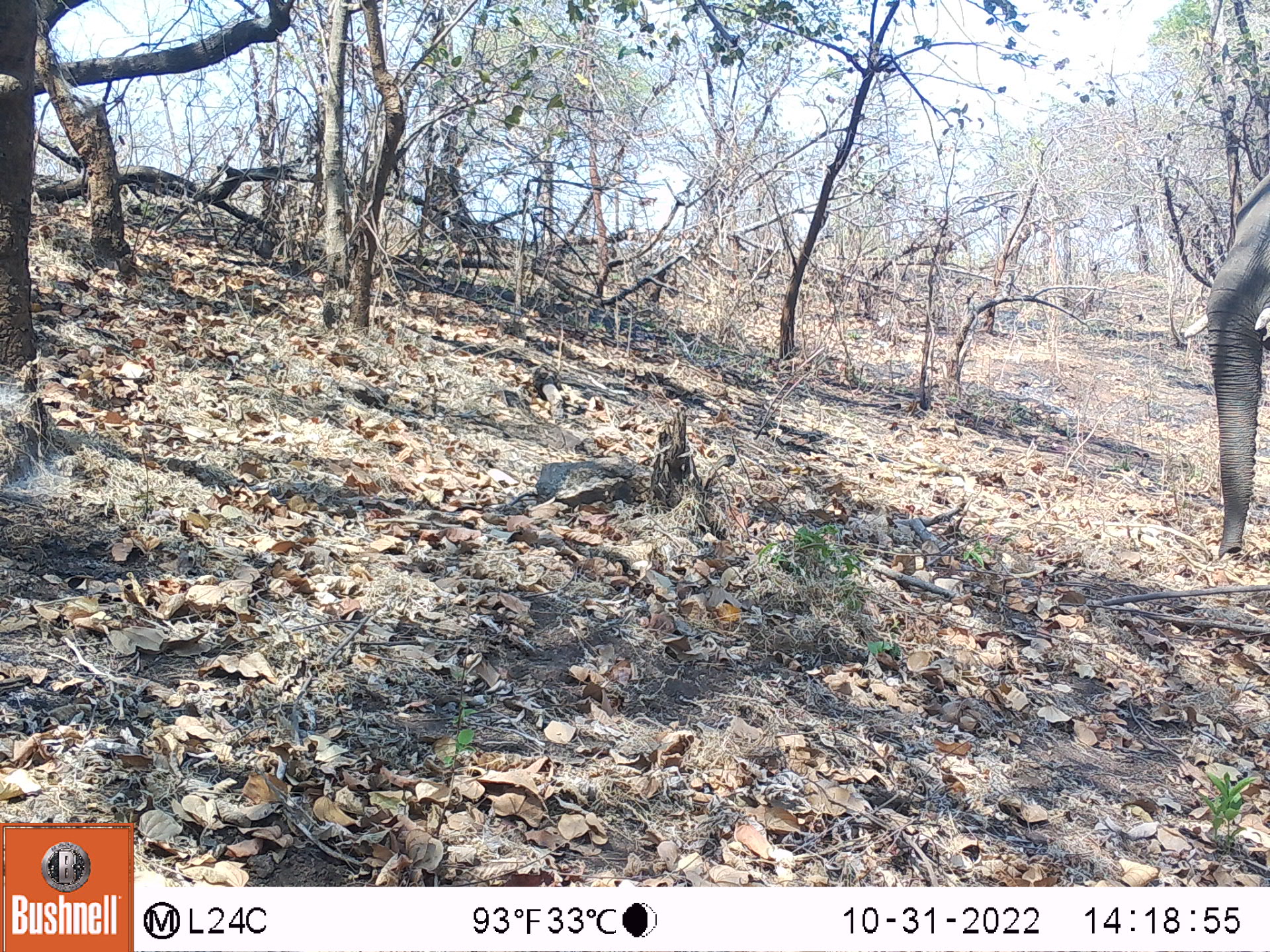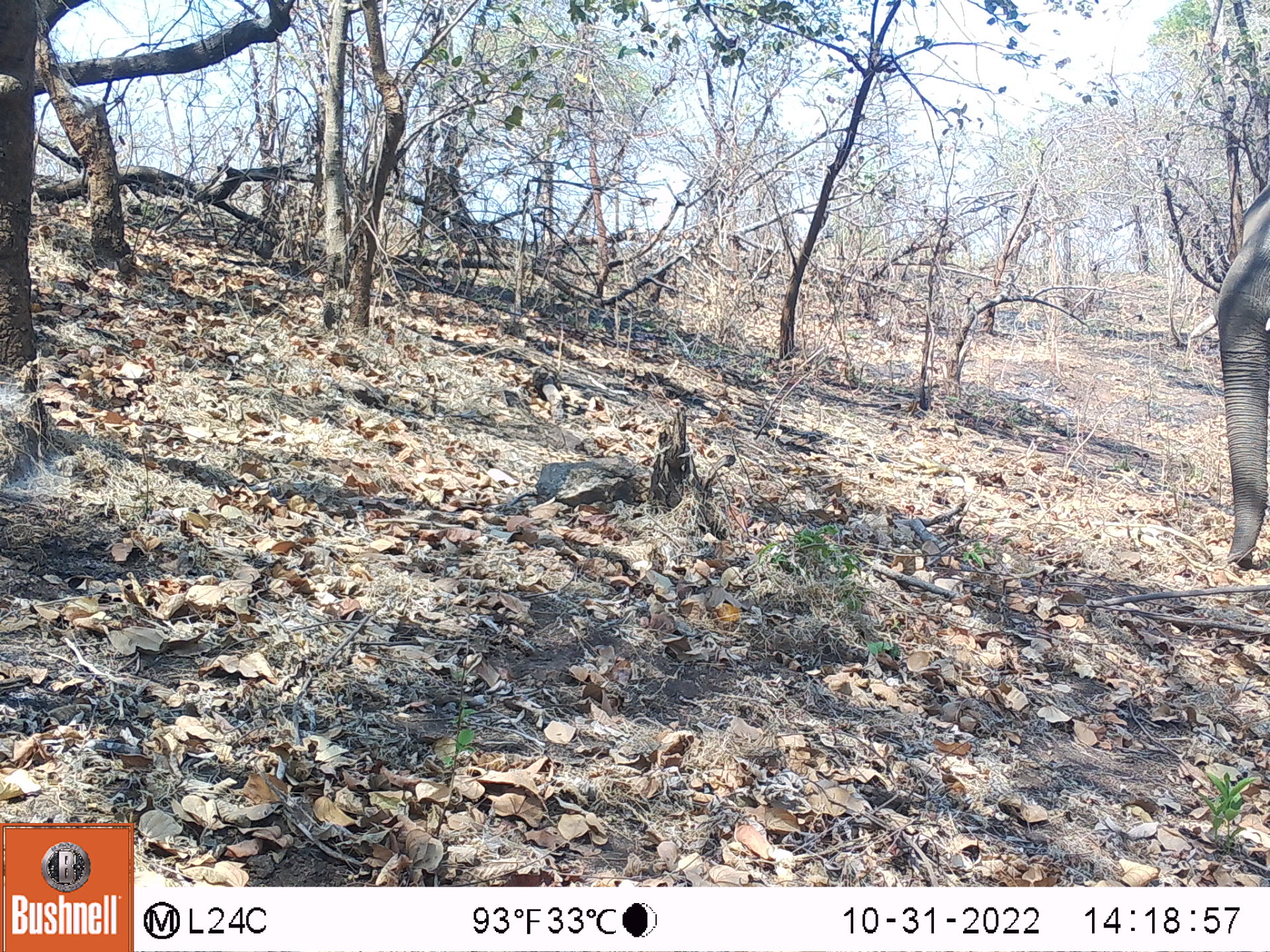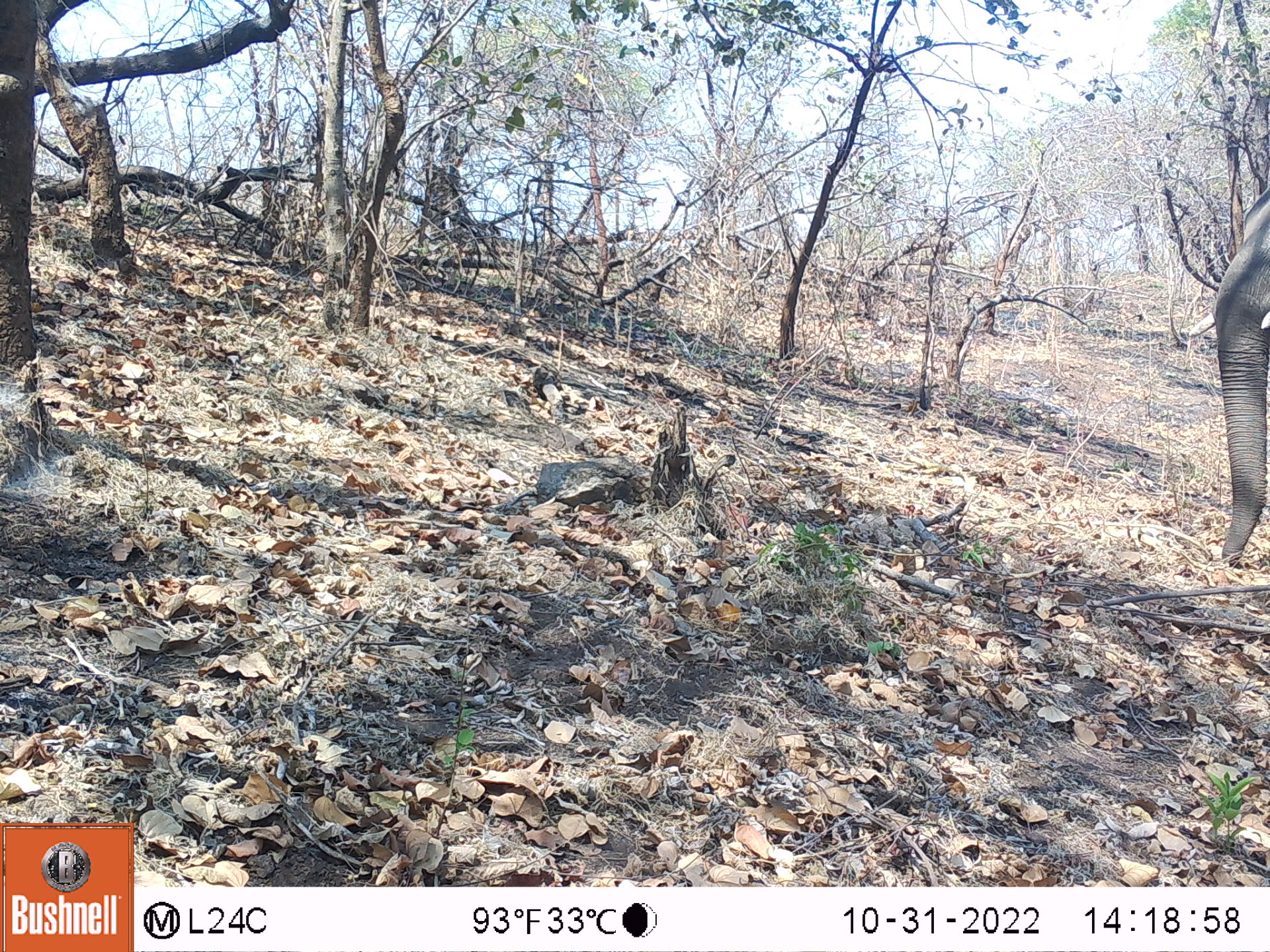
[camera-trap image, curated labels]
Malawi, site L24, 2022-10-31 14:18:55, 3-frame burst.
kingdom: Animalia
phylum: Chordata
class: Mammalia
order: Proboscidea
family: Elephantidae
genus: Loxodonta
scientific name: Loxodonta africana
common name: african savanna elephant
African savanna elephant (Loxodonta africana), count 1.